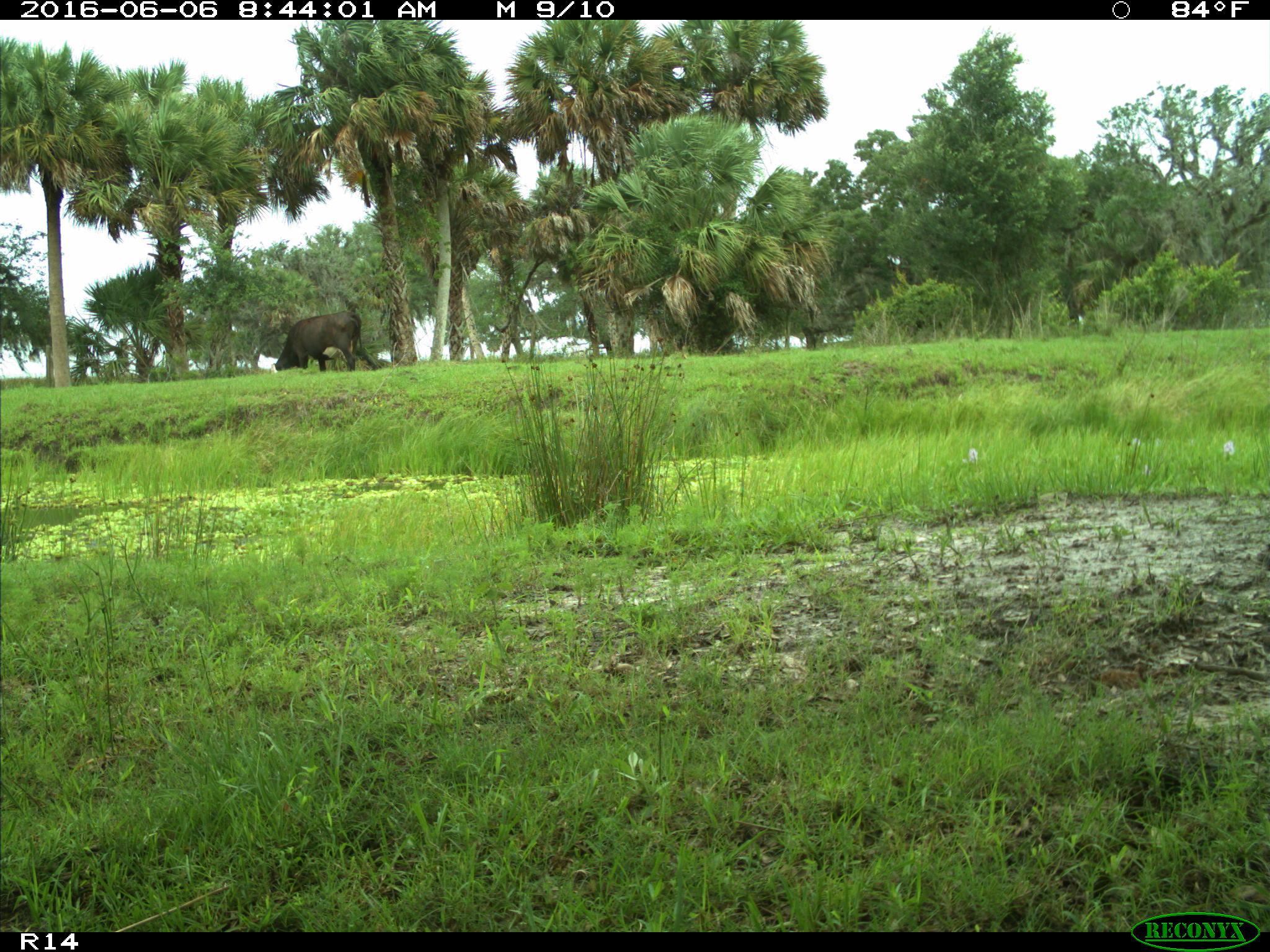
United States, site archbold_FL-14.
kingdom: Animalia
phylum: Chordata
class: Mammalia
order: Artiodactyla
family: Bovidae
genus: Bos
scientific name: Bos taurus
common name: domestic cow